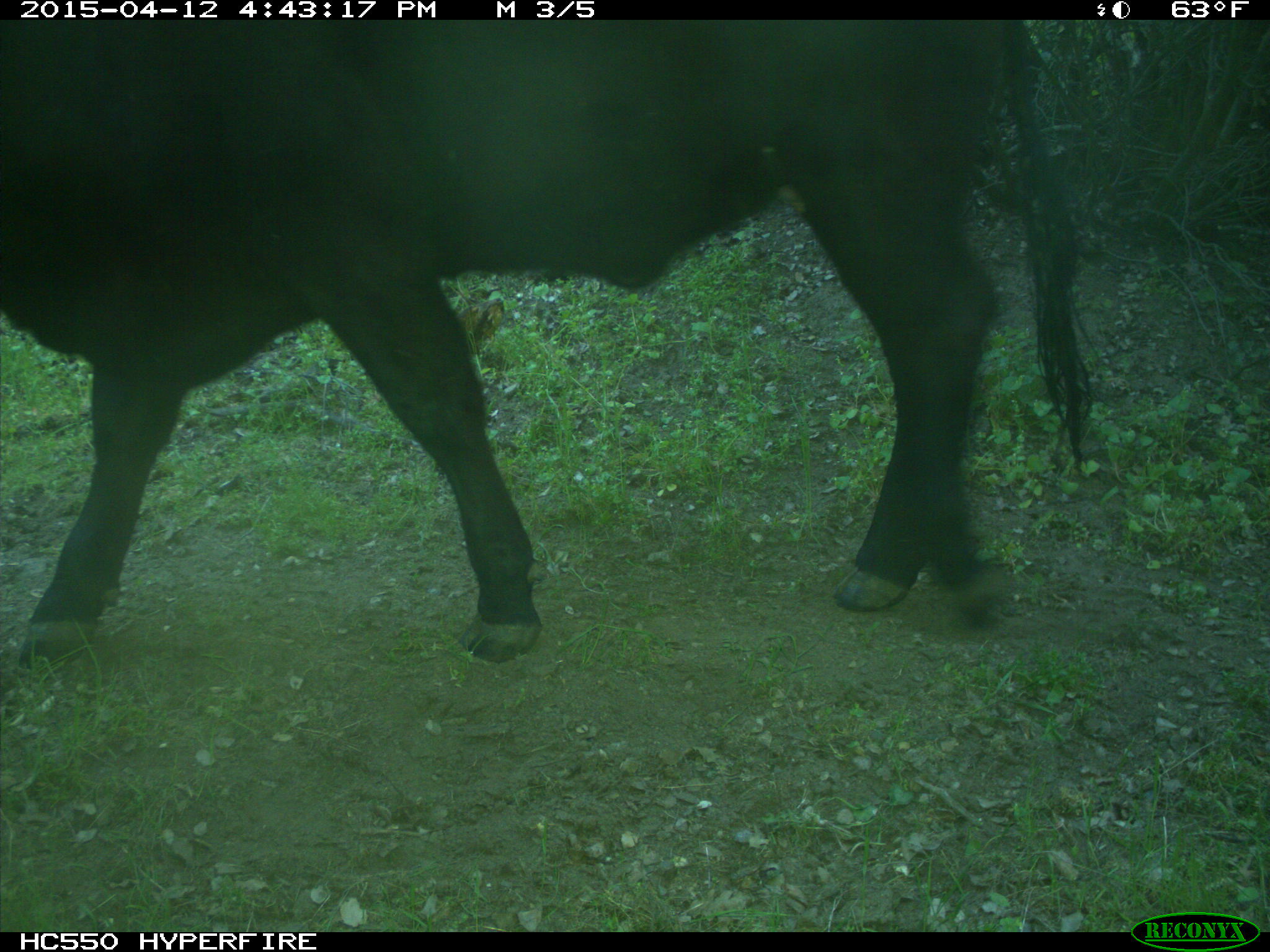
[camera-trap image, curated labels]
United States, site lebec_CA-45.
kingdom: Animalia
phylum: Chordata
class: Mammalia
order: Artiodactyla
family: Bovidae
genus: Bos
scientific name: Bos taurus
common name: domestic cow